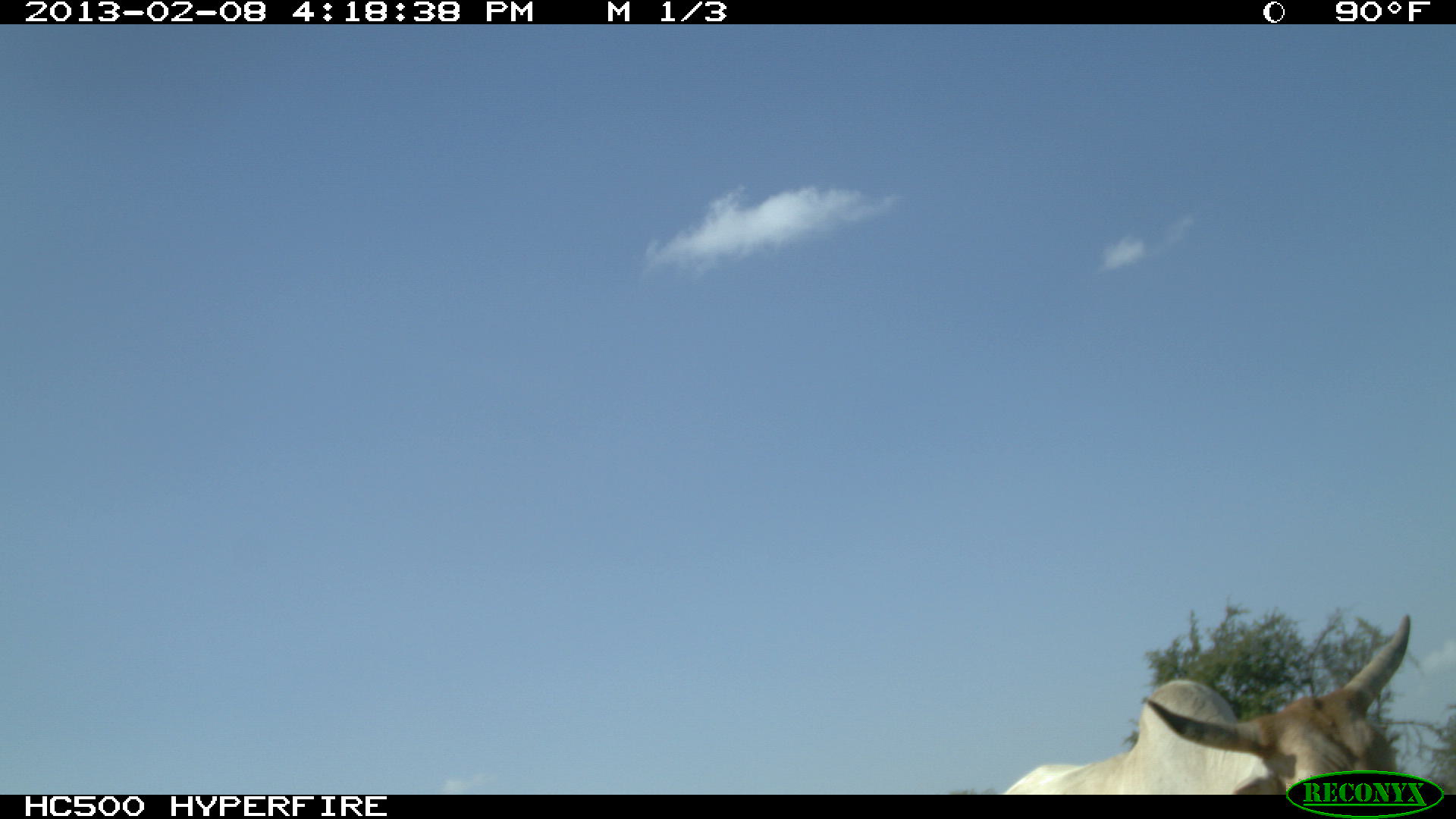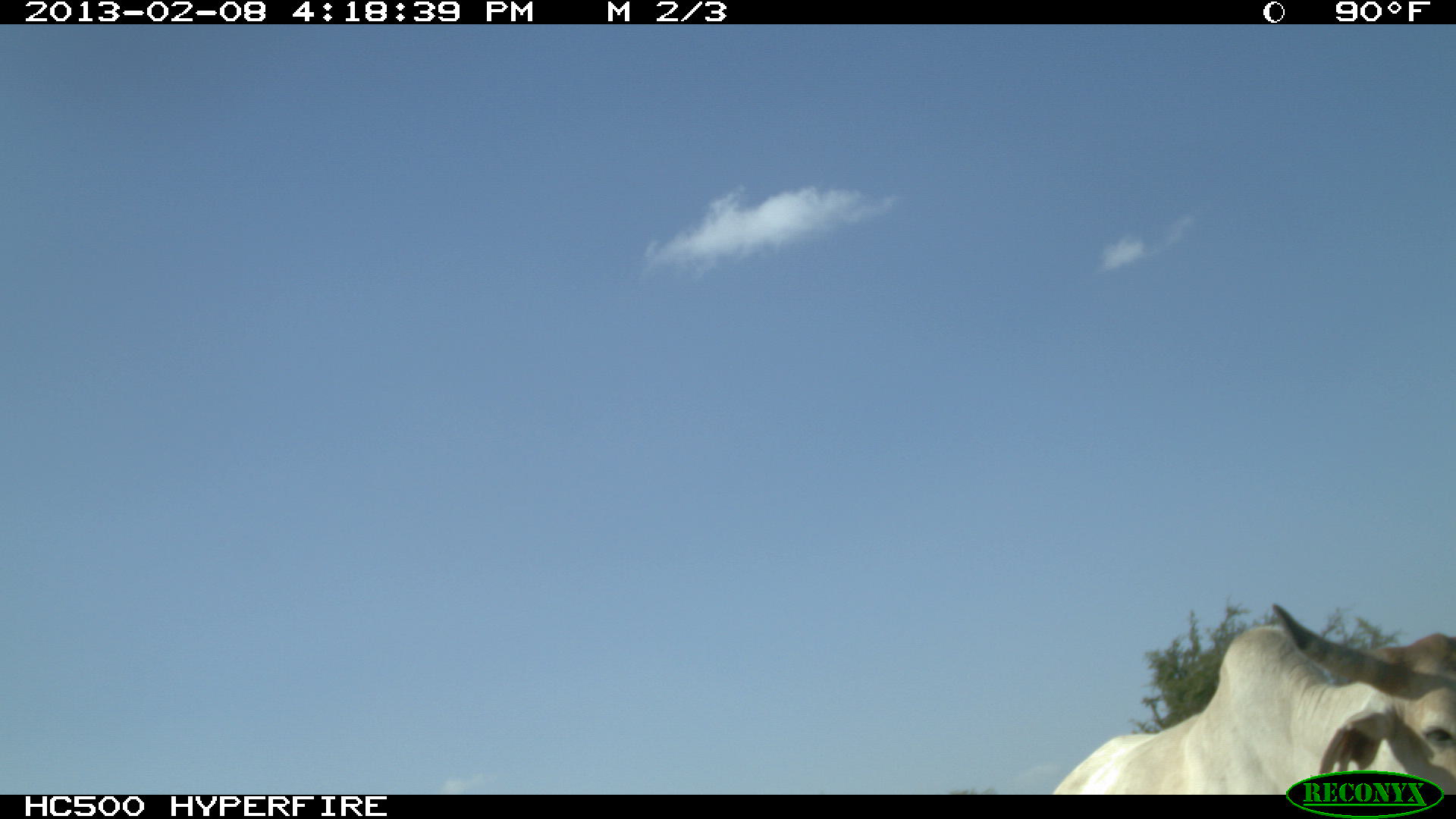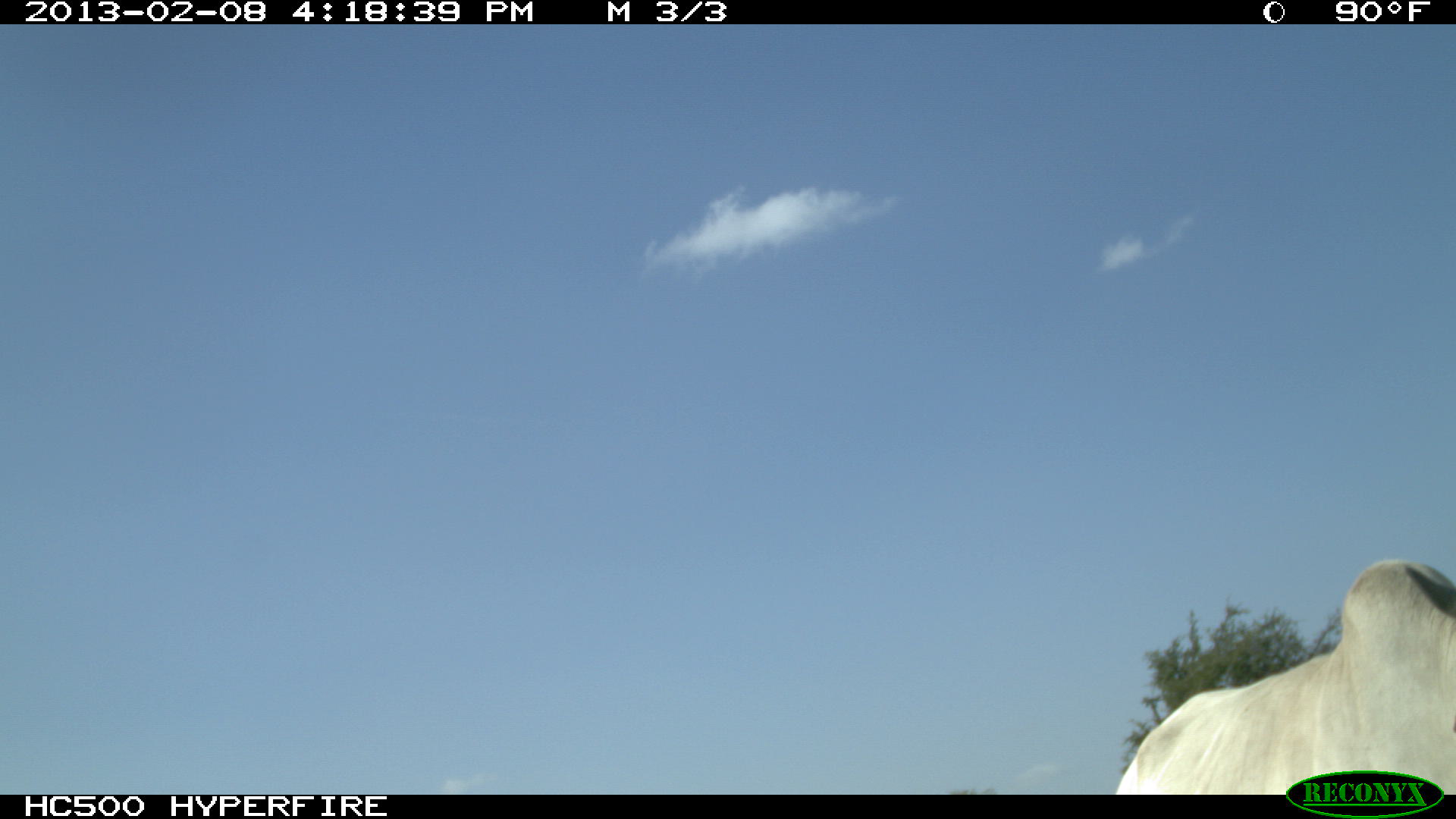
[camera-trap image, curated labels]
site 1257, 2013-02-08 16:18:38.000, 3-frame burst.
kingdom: Animalia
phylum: Chordata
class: Mammalia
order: Artiodactyla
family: Bovidae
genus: Bos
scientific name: Bos taurus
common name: domestic cattle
Bos taurus (domestic cattle), count 1.